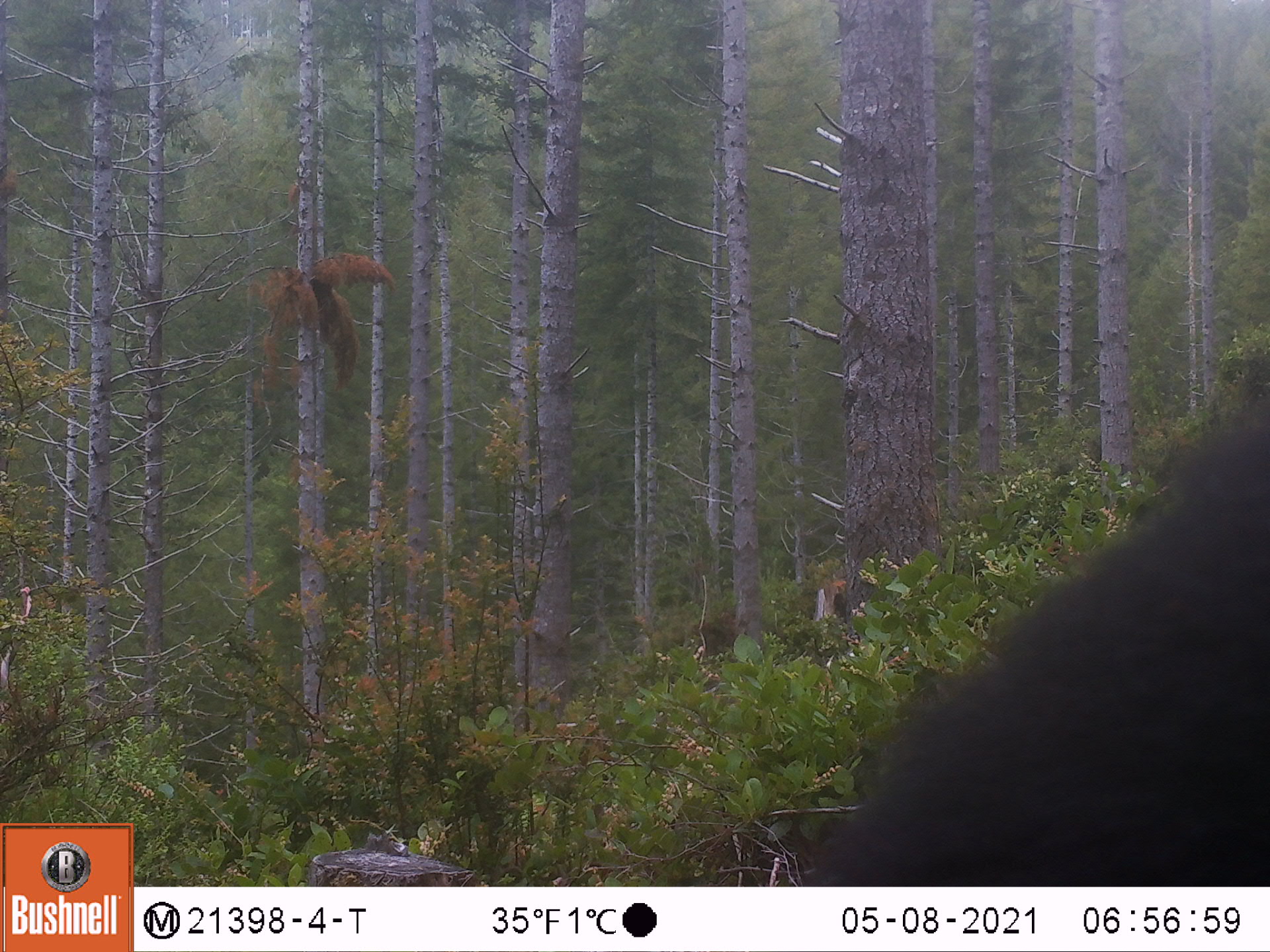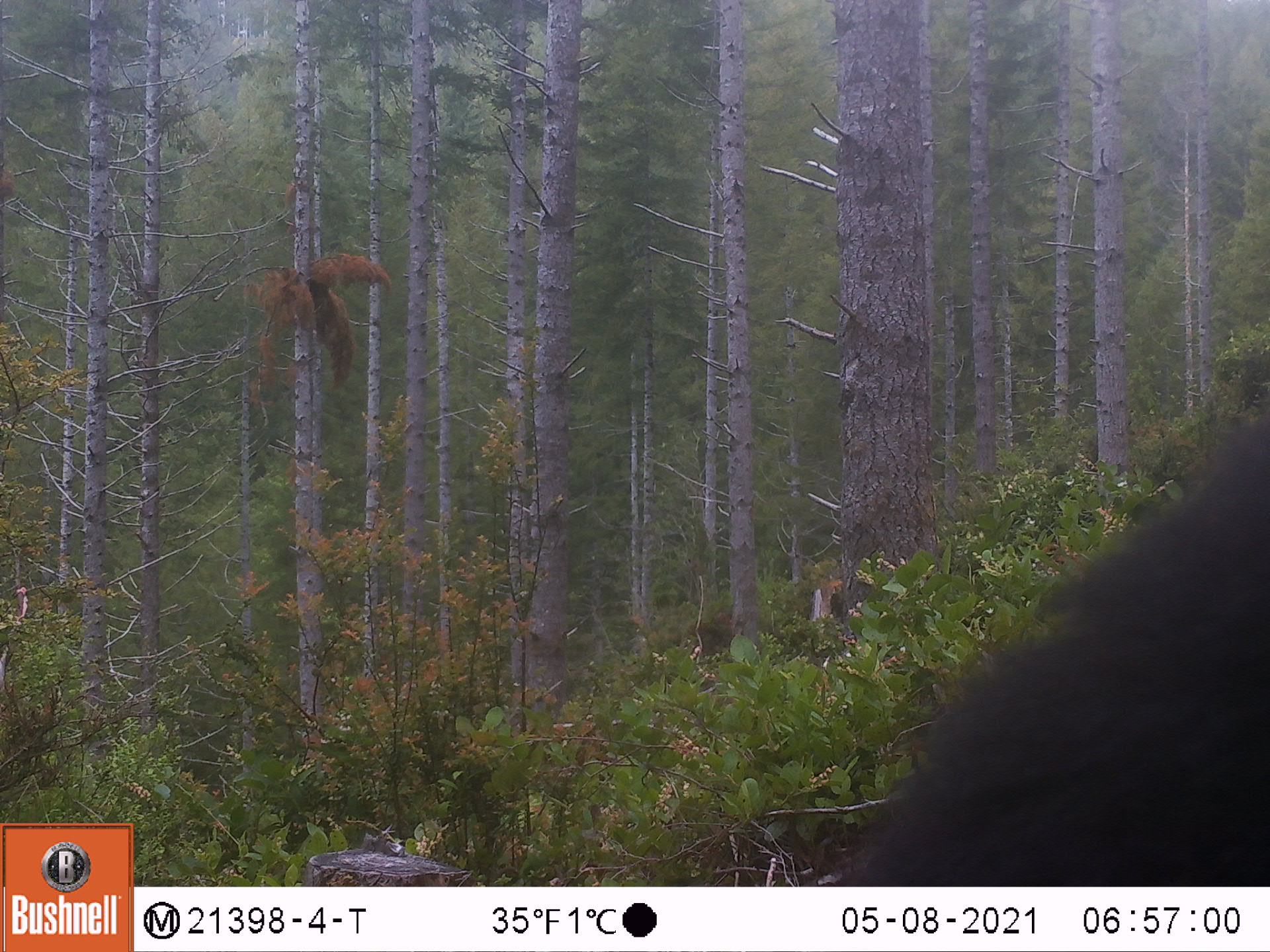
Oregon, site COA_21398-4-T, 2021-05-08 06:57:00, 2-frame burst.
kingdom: Animalia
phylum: Chordata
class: Mammalia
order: Carnivora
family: Ursidae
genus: Ursus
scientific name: Ursus americanus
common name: american black bear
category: black bear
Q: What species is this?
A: Black bear (american black bear) (Ursus americanus).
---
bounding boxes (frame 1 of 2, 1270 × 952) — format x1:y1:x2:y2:
black bear: 784:345:1264:880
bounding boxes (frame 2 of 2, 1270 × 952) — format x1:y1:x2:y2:
black bear: 824:363:1264:878